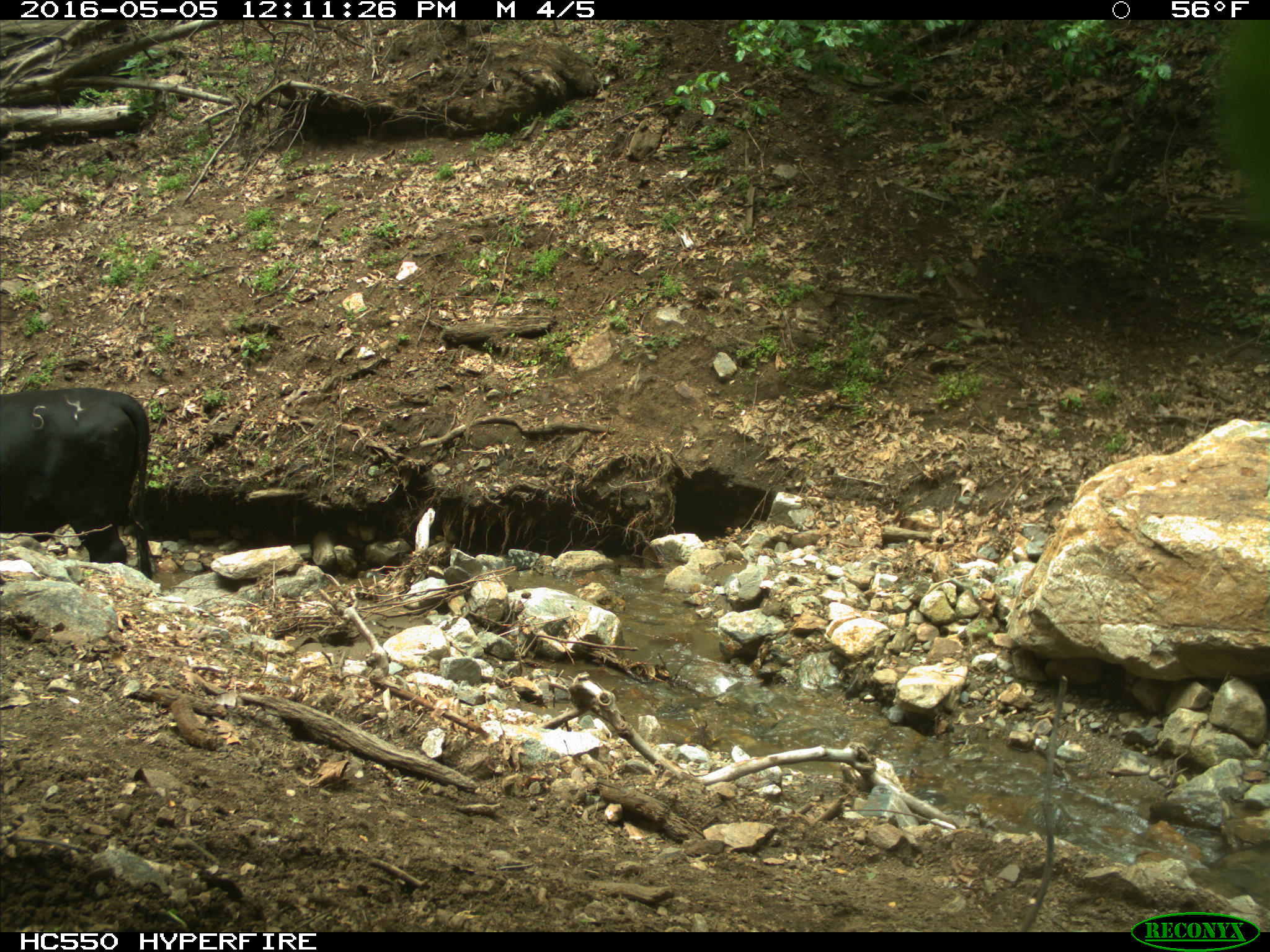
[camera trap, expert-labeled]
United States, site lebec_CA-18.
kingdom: Animalia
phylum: Chordata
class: Mammalia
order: Artiodactyla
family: Bovidae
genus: Bos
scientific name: Bos taurus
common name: domestic cow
Bos taurus (domestic cow).